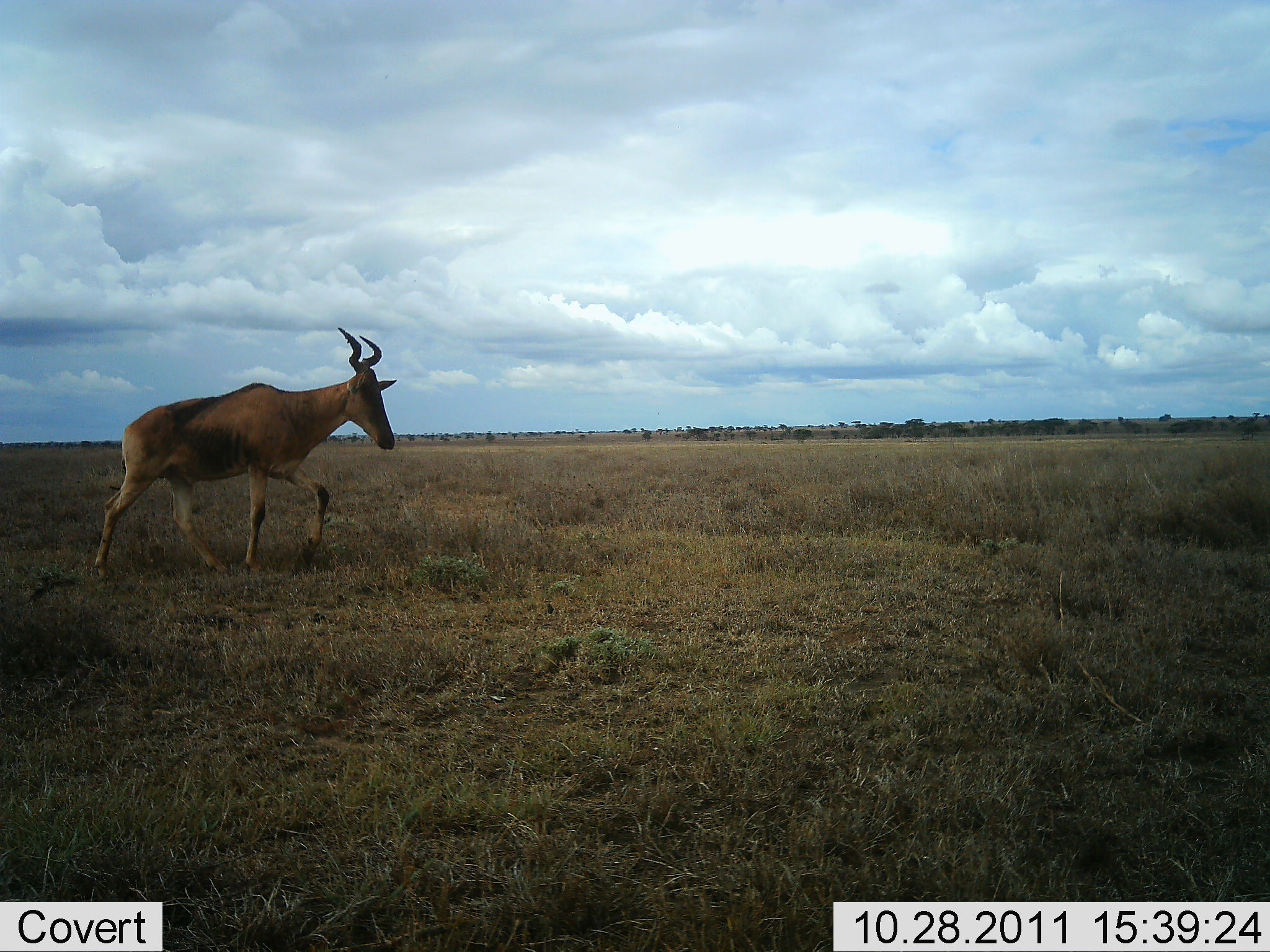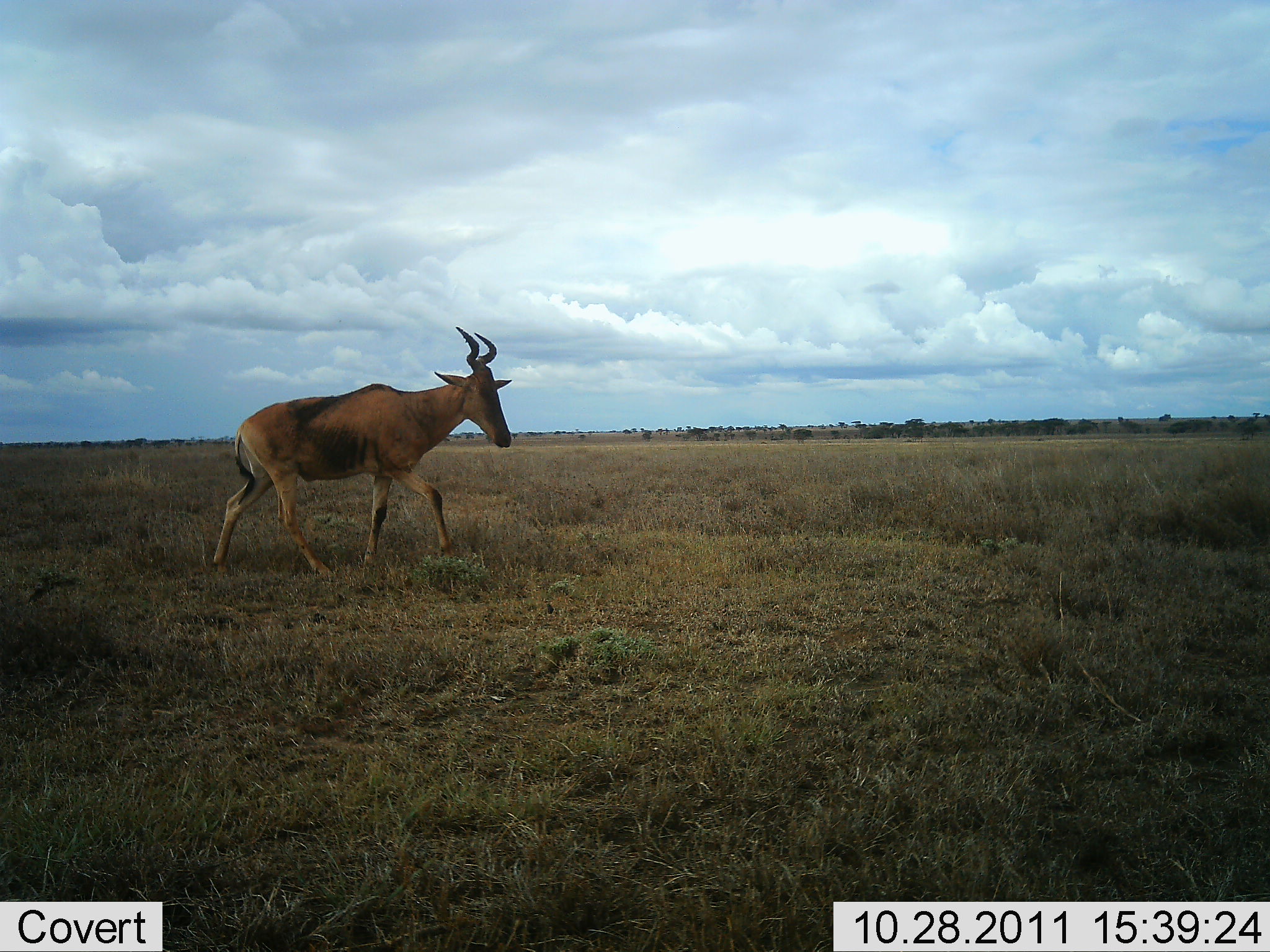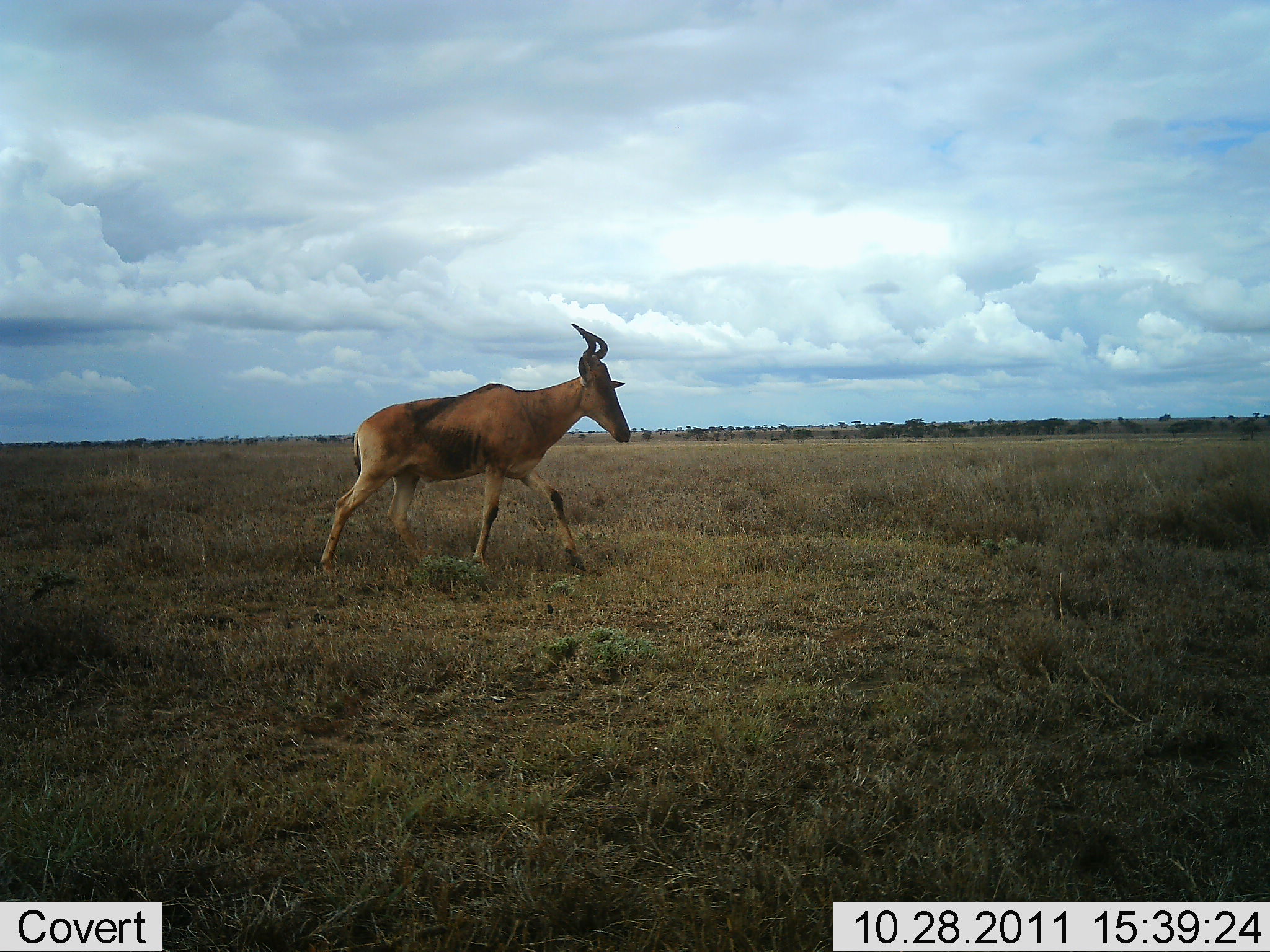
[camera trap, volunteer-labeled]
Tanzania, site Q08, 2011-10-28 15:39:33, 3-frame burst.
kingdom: Animalia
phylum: Chordata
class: Mammalia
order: Artiodactyla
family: Bovidae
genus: Alcelaphus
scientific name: Alcelaphus buselaphus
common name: hartebeest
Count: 1.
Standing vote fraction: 0%.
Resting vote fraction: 0%.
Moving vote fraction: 100%.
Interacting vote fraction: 0%.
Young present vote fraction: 0%.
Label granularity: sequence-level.